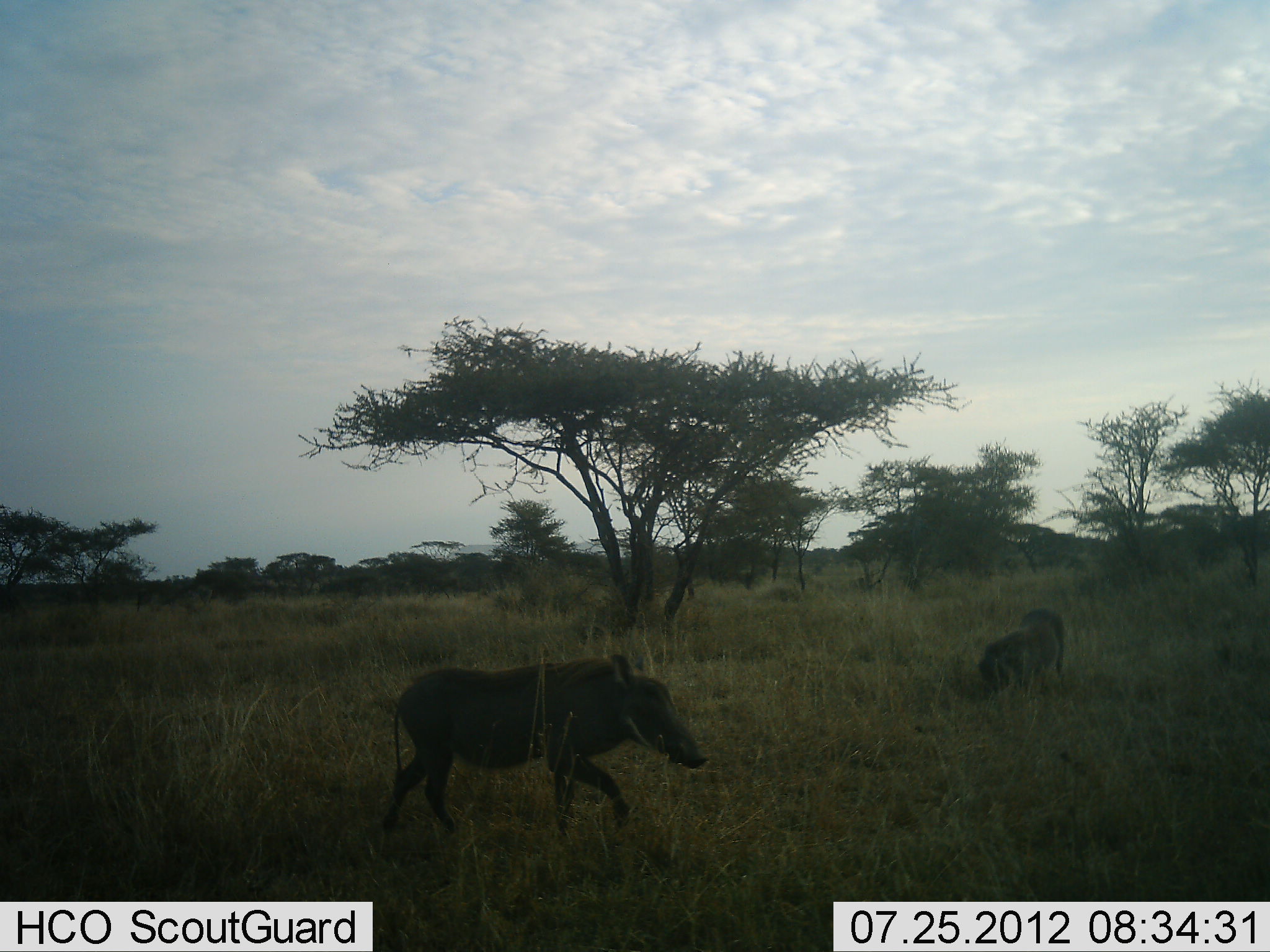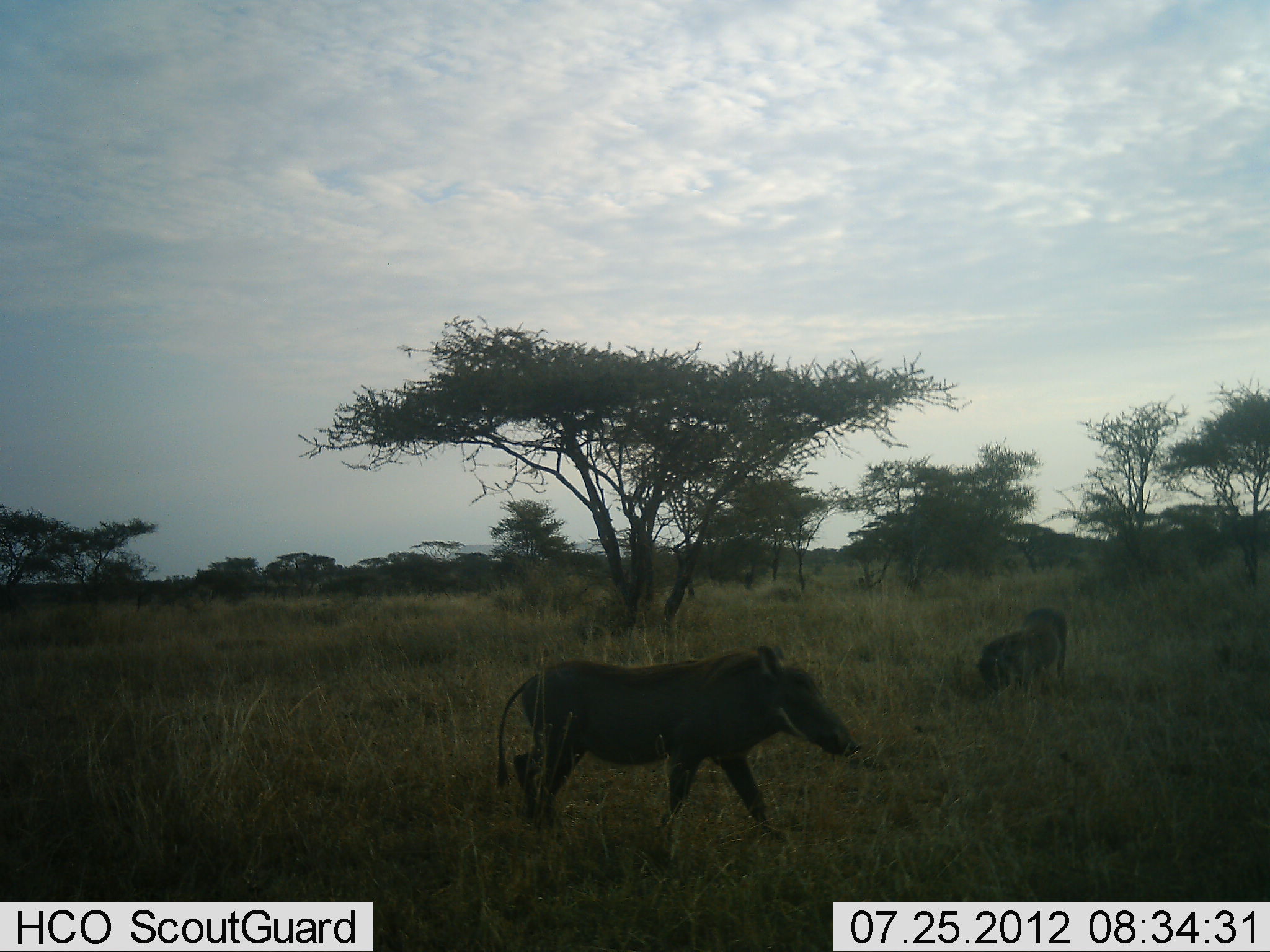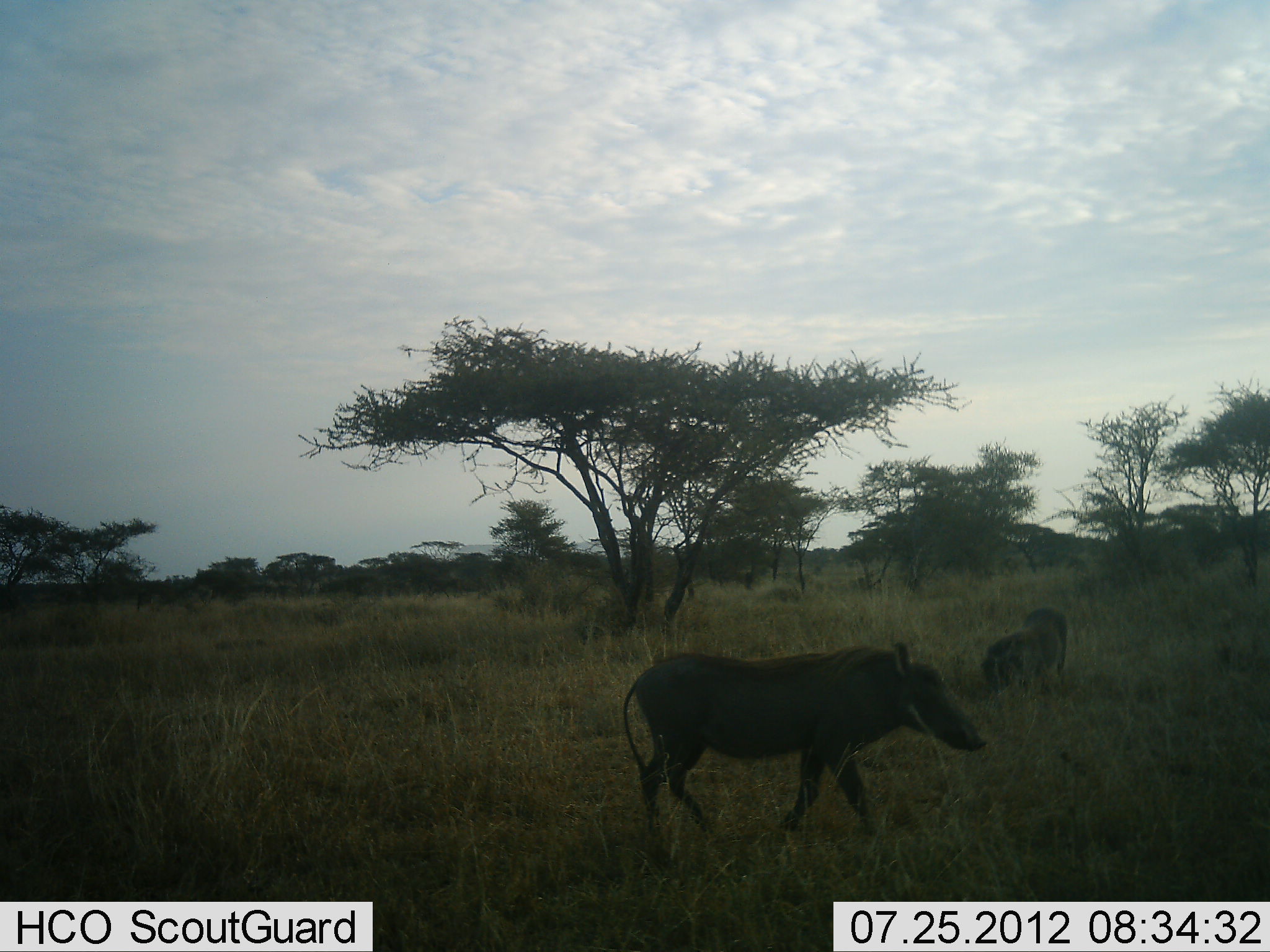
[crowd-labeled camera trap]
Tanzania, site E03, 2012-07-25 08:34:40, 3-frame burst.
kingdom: Animalia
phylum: Chordata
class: Mammalia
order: Artiodactyla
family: Suidae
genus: Phacochoerus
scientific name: Phacochoerus africanus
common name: warthog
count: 2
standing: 20%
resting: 0%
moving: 90%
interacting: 0%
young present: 0%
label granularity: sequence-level